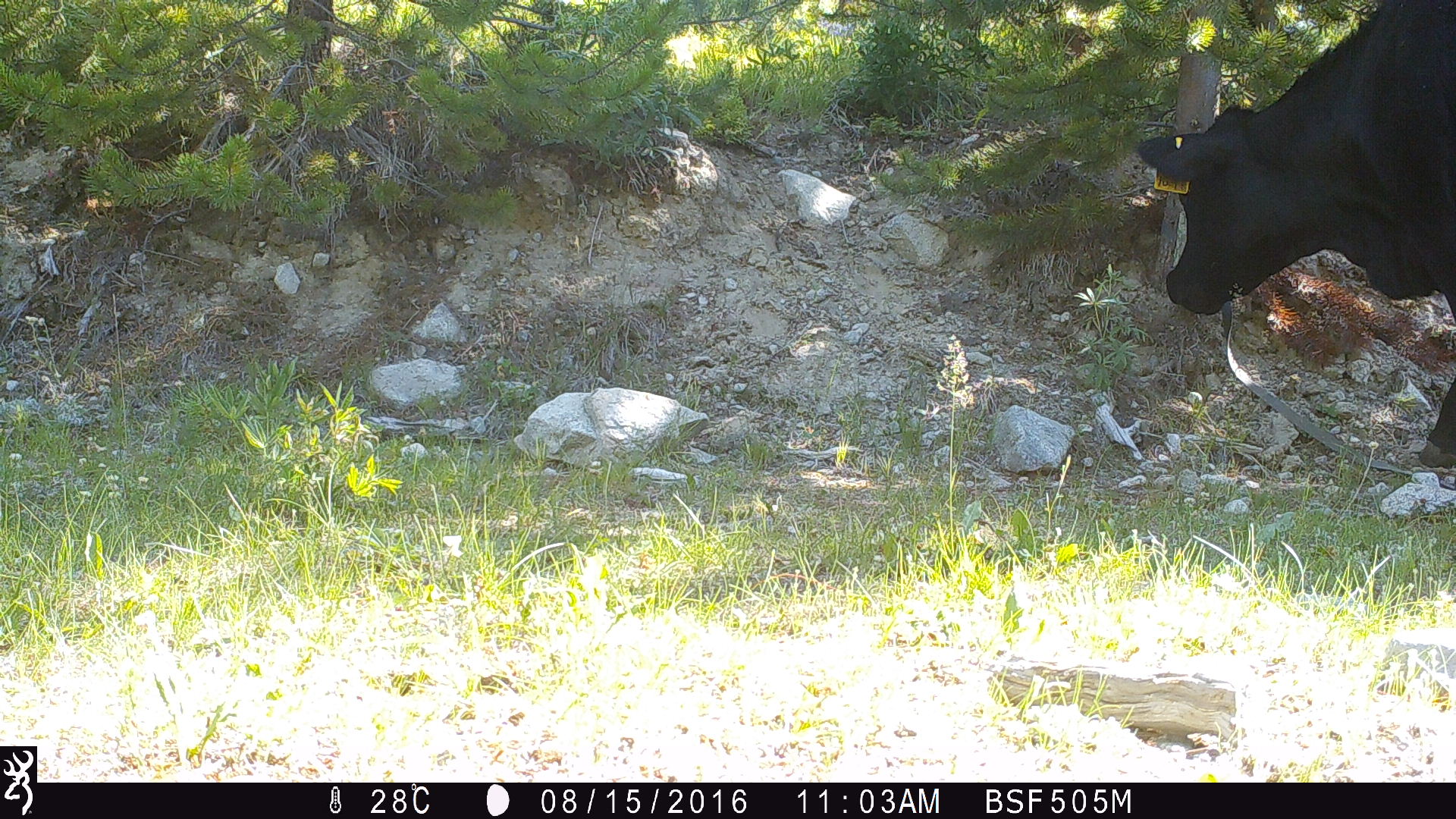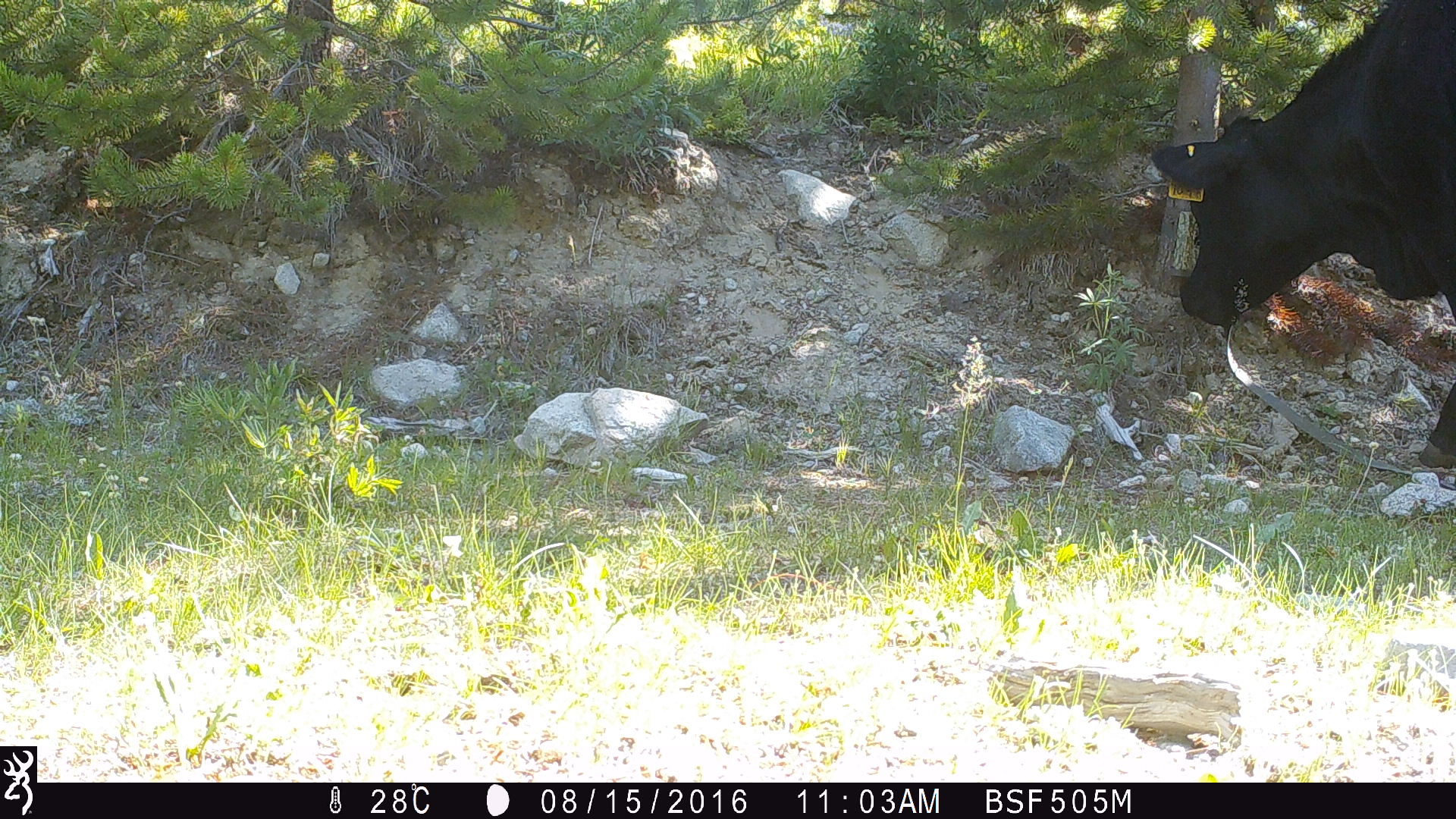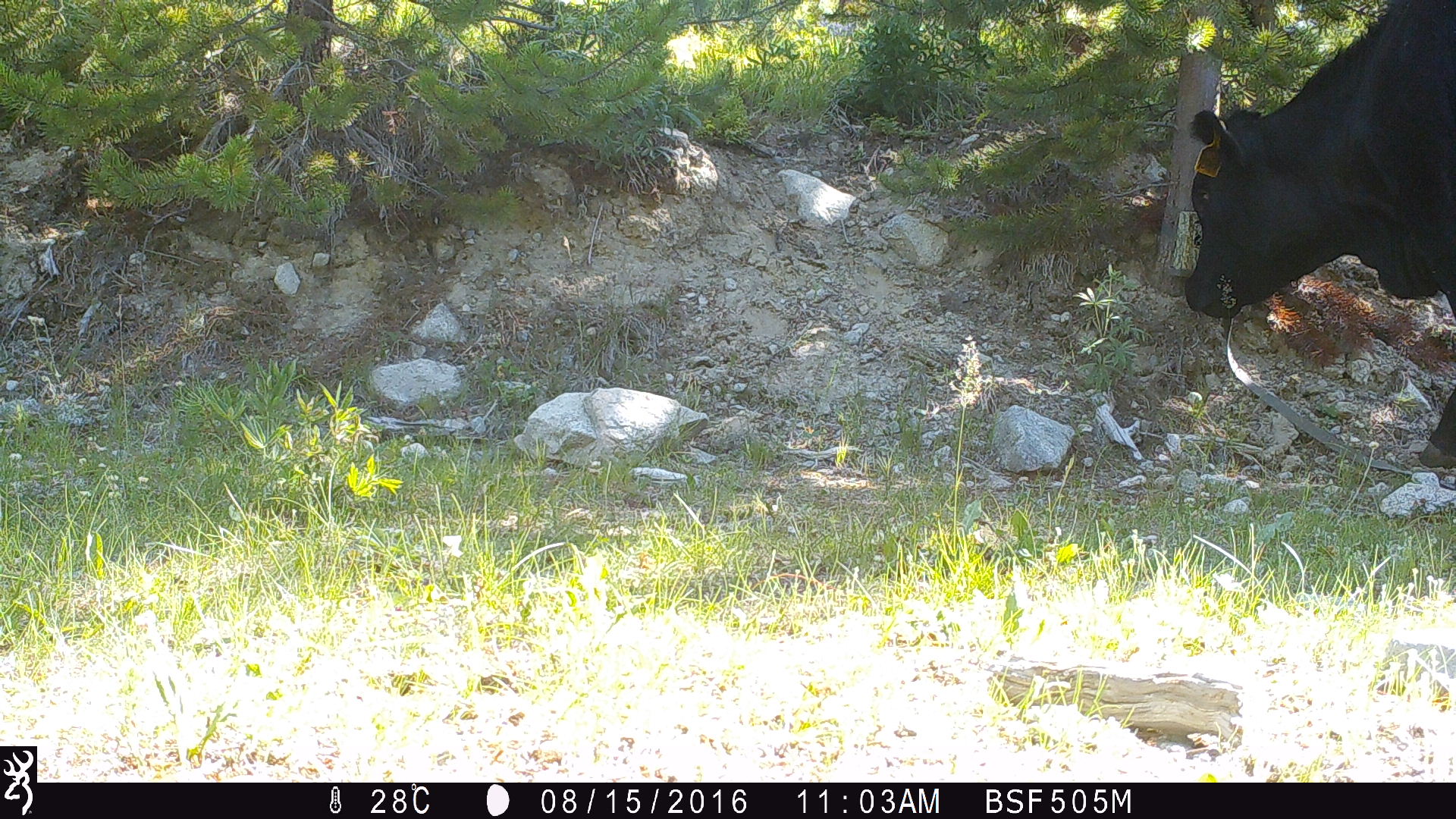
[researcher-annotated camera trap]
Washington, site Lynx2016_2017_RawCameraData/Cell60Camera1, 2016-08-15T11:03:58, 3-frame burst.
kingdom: Animalia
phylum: Chordata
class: Mammalia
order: Artiodactyla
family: Bovidae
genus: Bos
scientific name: Bos taurus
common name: domestic cattle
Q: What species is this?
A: Domestic cattle (Bos taurus).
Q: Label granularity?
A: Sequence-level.